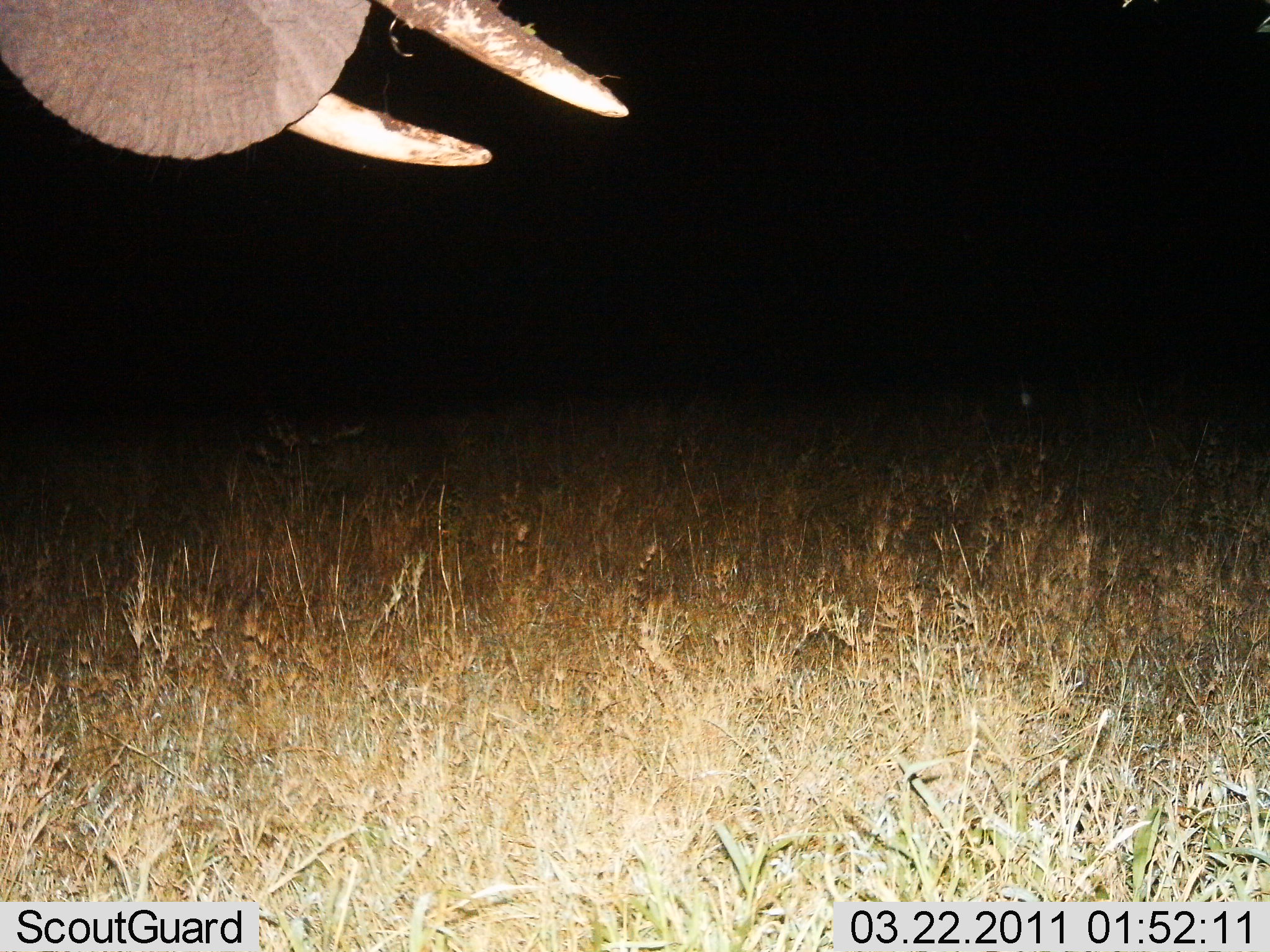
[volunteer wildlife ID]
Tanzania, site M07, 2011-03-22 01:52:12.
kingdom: Animalia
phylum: Chordata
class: Mammalia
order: Proboscidea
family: Elephantidae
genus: Loxodonta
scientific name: Loxodonta africana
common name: african bush elephant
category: elephant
Elephant (african bush elephant) (Loxodonta africana), count 1. Behavior (volunteer vote fractions): standing 93%, resting 0%, moving 7%, interacting 0%. Young present (vote fraction): 0%. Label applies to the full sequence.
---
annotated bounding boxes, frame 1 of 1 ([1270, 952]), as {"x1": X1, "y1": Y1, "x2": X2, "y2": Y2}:
animal: {"x1": 0, "y1": 2, "x2": 630, "y2": 170}